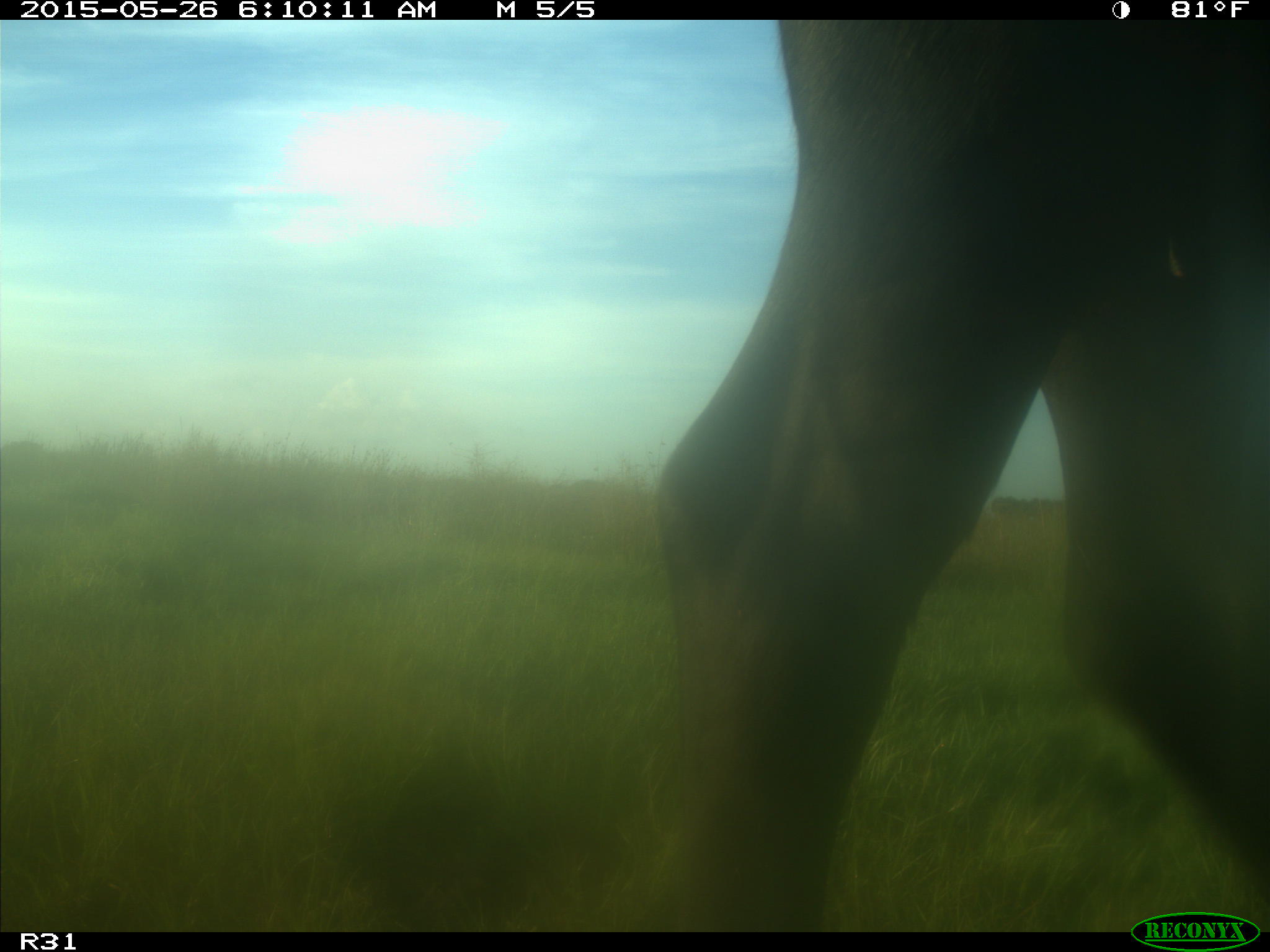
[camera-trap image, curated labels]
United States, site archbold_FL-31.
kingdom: Animalia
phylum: Chordata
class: Mammalia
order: Artiodactyla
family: Bovidae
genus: Bos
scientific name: Bos taurus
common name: domestic cow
Bos taurus (domestic cow).